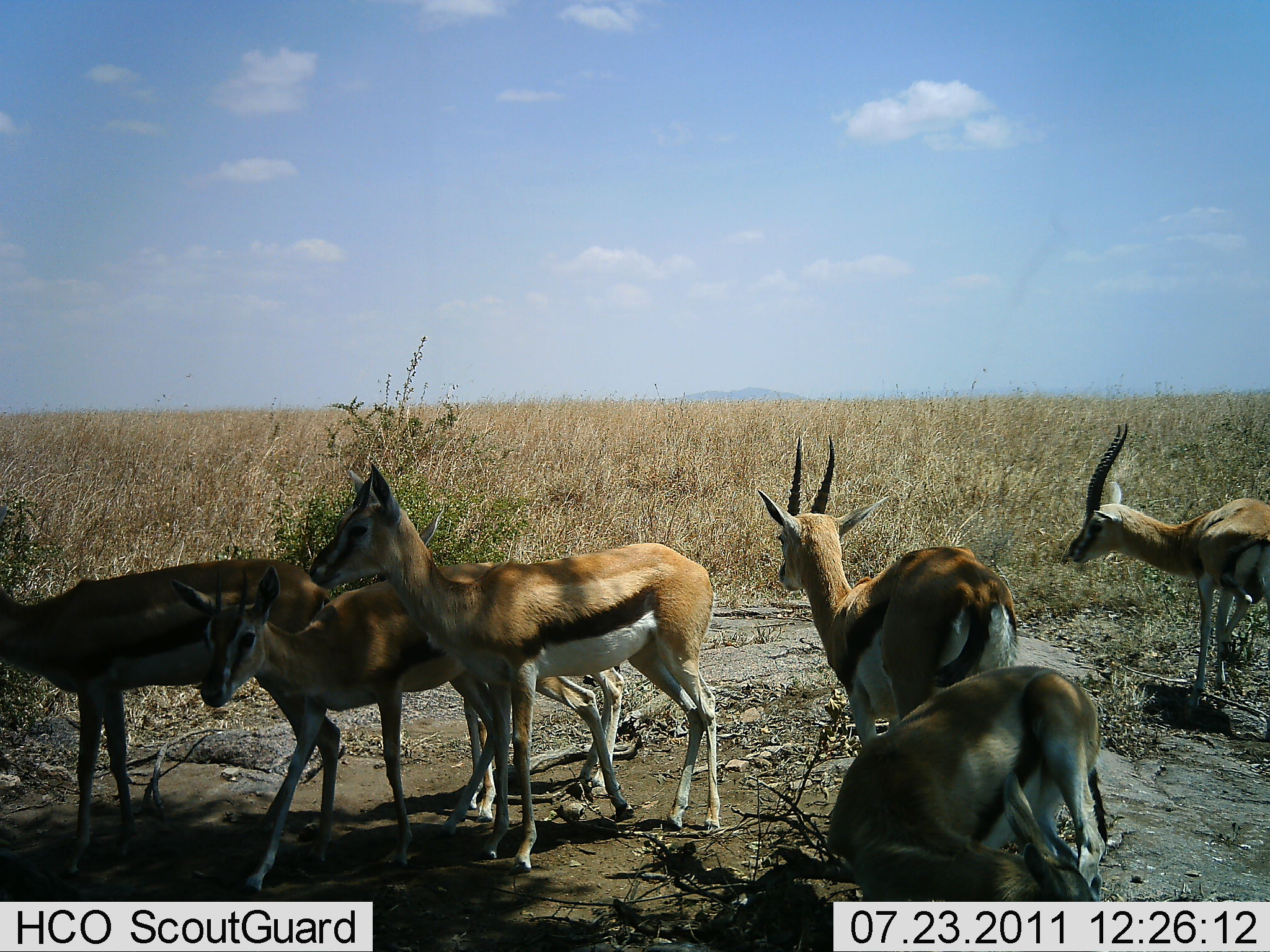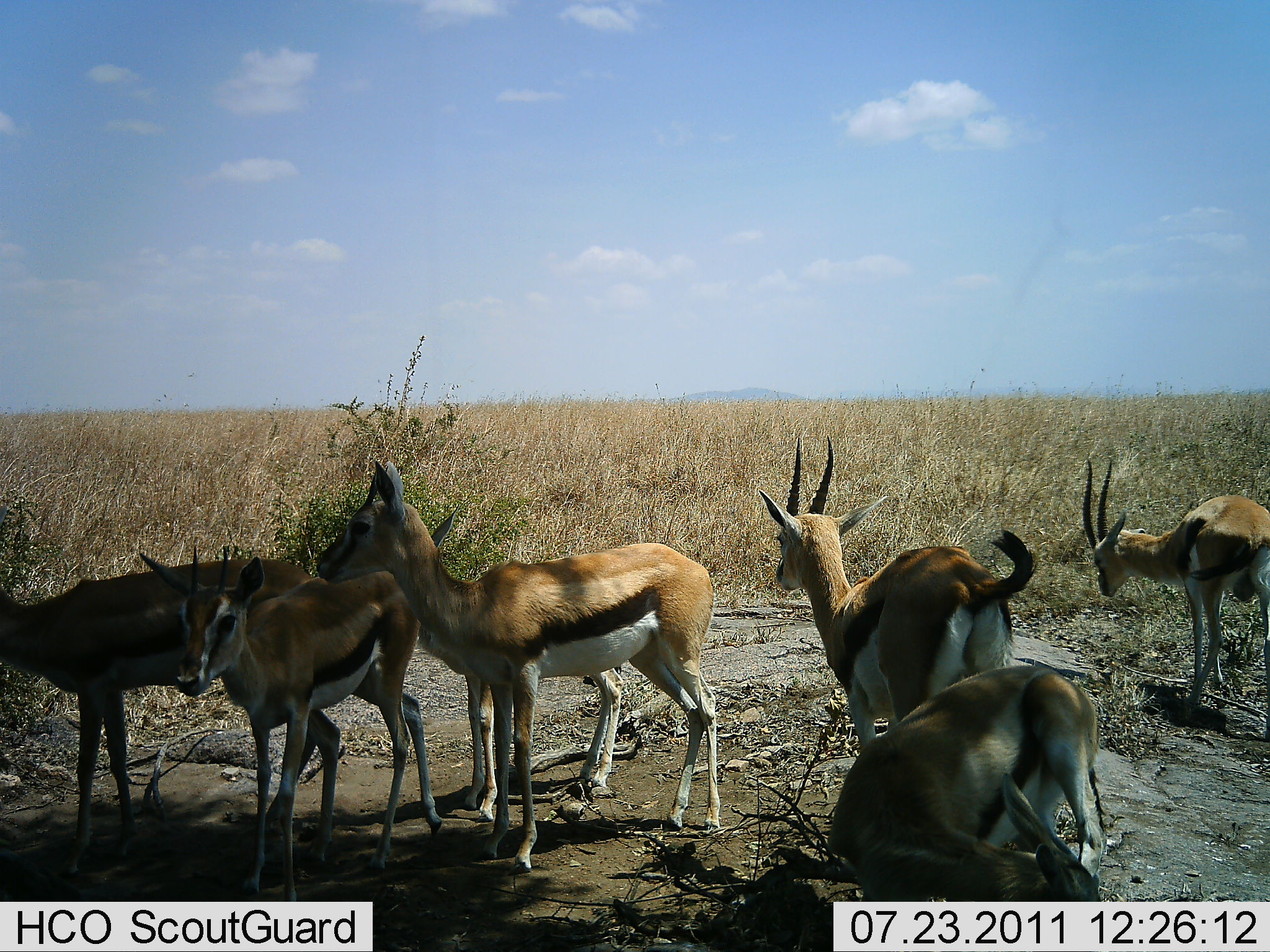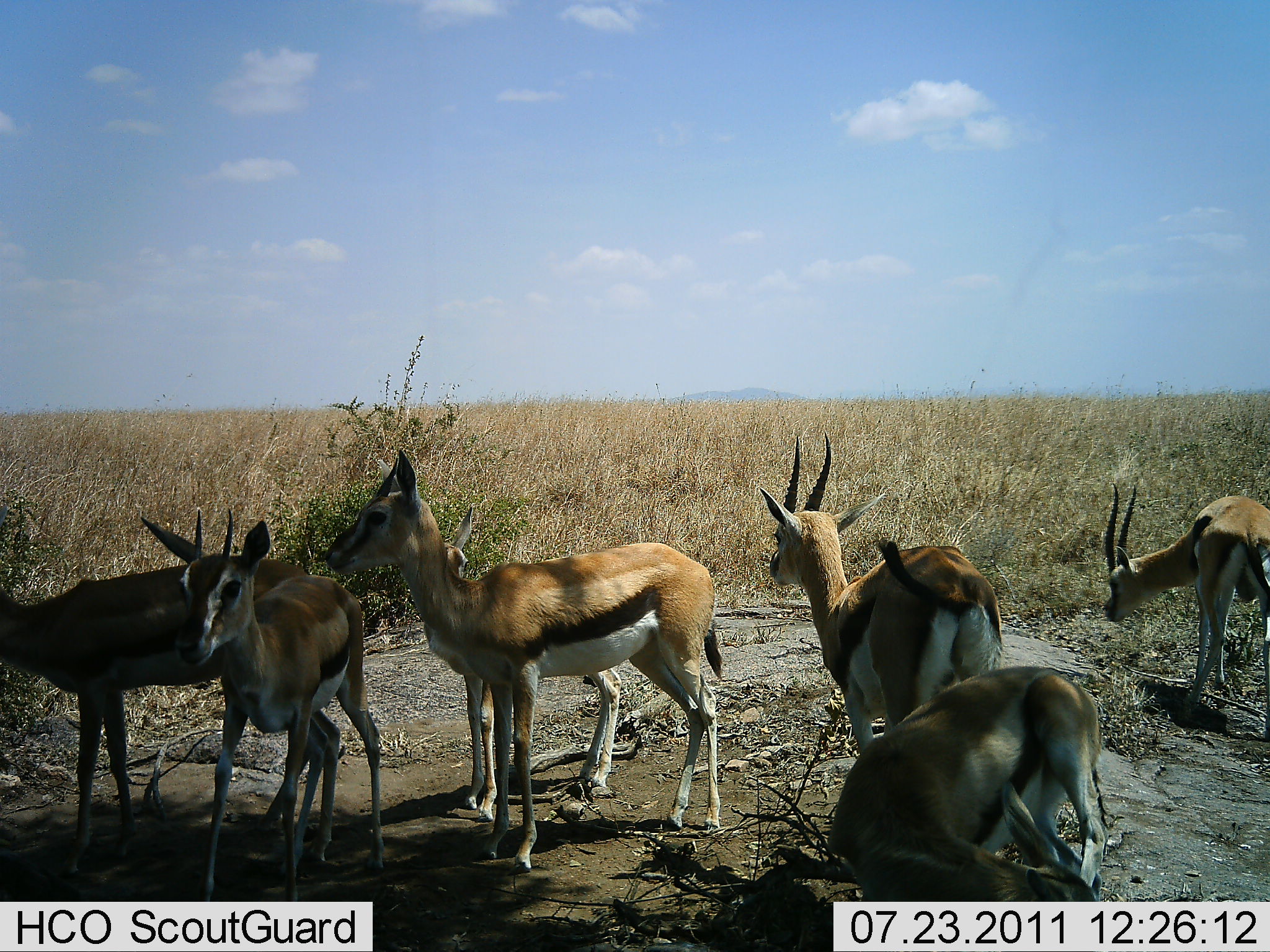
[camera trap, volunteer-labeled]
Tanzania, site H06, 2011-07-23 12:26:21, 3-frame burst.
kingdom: Animalia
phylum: Chordata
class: Mammalia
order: Artiodactyla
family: Bovidae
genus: Eudorcas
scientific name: Eudorcas thomsonii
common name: thomson's gazelle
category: gazellethomsons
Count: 6.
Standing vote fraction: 80%.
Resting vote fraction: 30%.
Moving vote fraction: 70%.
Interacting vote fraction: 30%.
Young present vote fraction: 10%.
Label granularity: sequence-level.